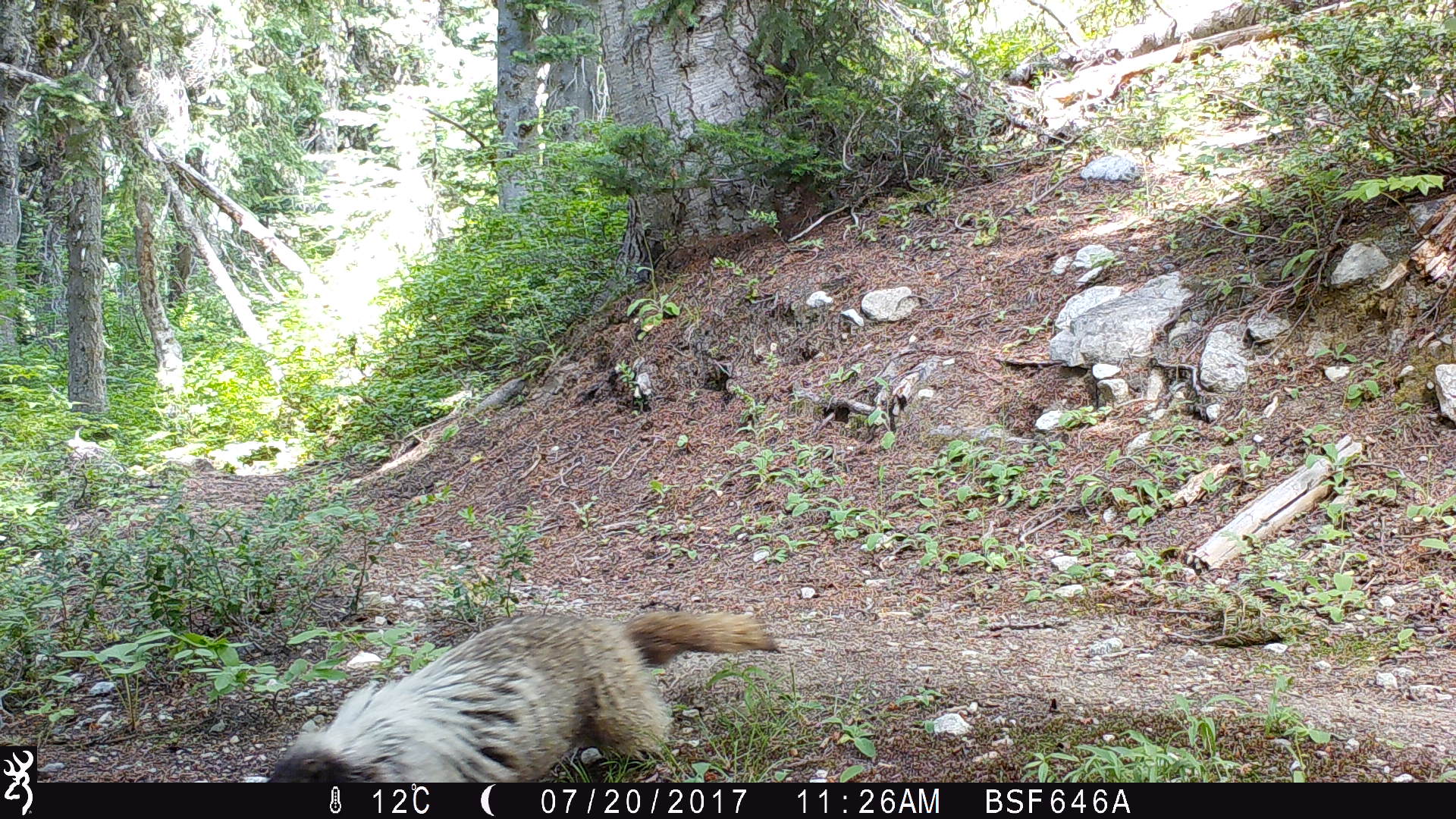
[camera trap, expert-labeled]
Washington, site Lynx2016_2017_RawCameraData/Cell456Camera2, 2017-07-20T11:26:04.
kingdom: Animalia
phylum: Chordata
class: Mammalia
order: Rodentia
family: Sciuridae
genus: Marmota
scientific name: Marmota caligata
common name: hoary marmot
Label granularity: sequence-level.